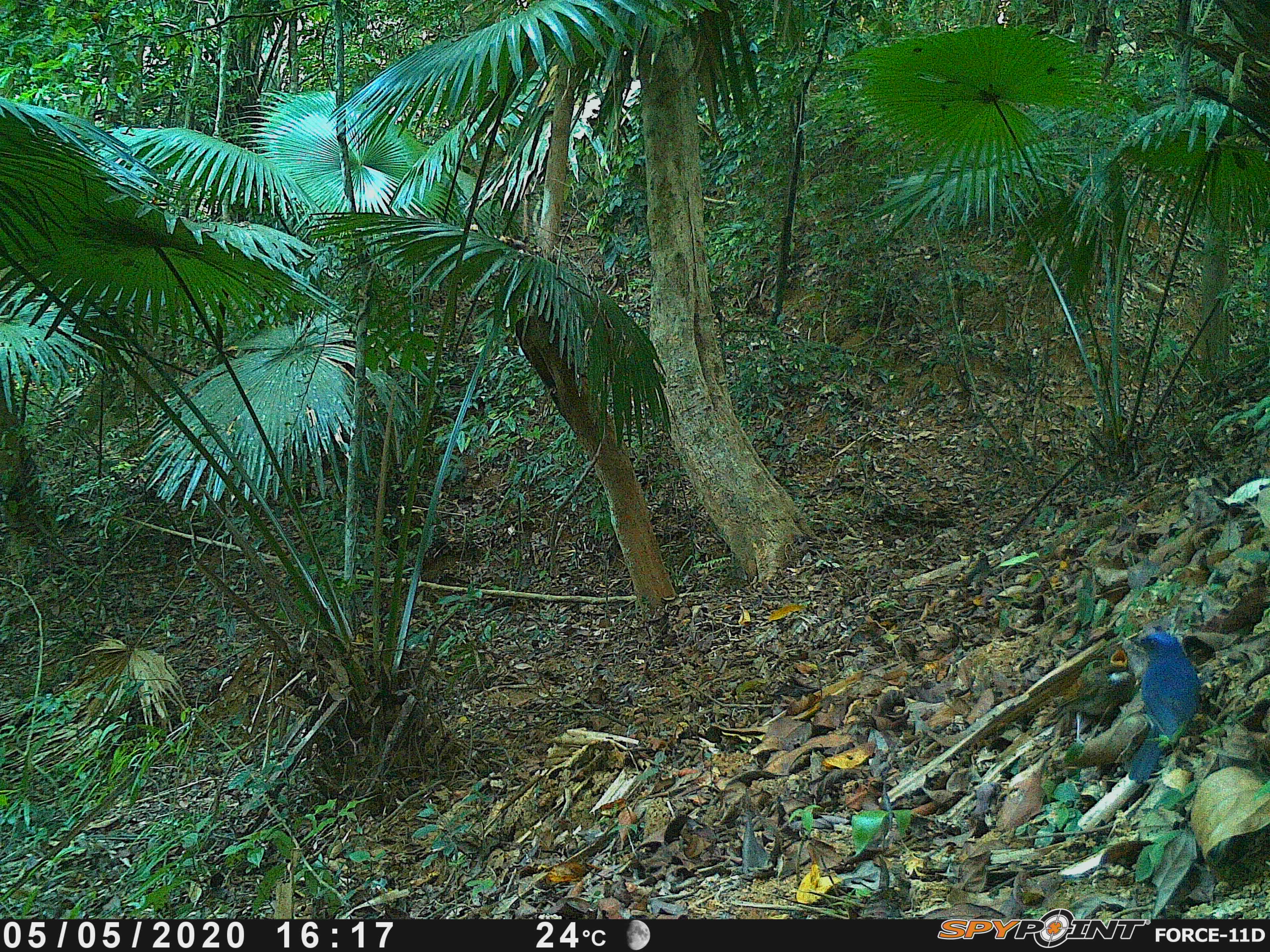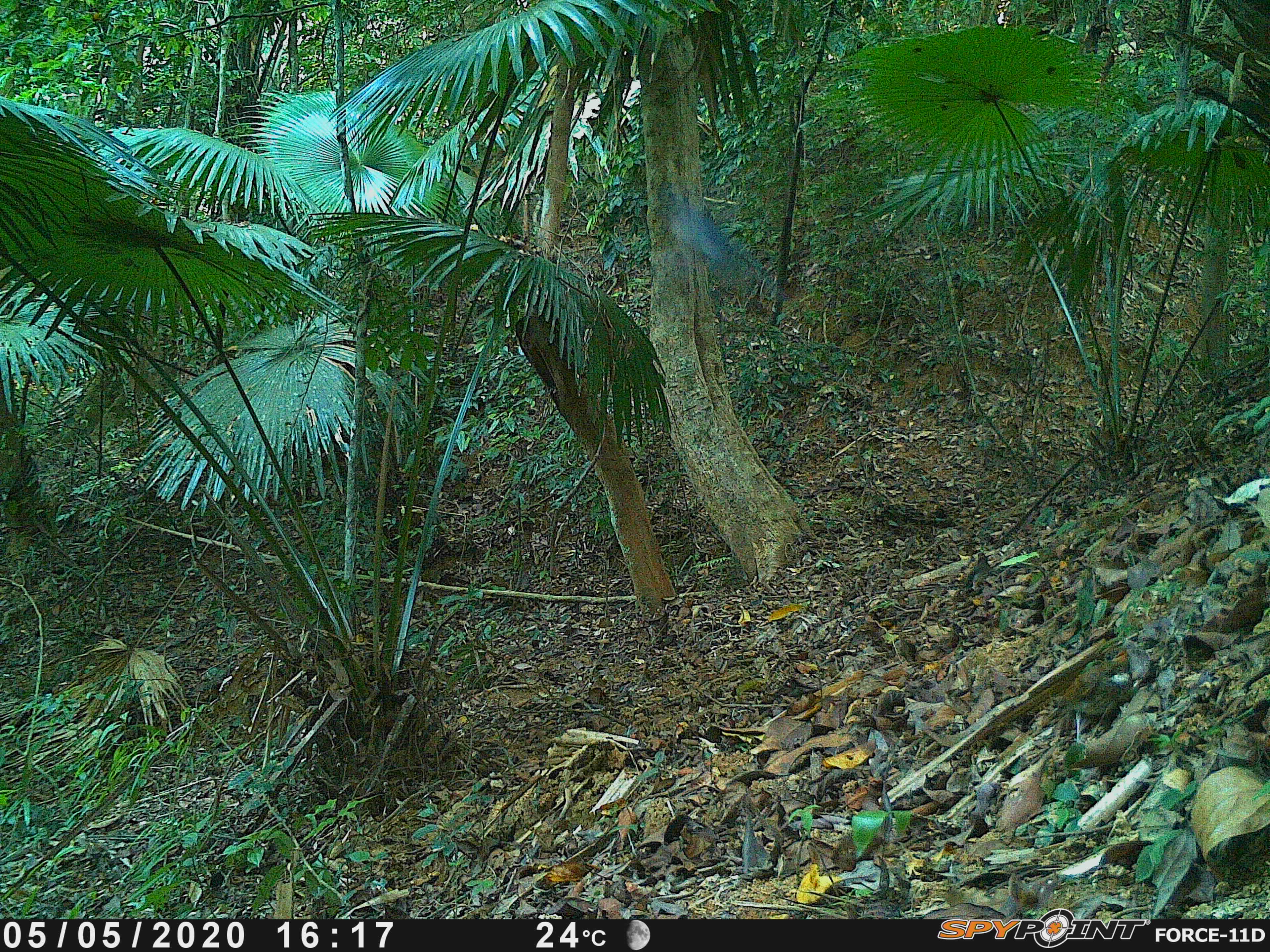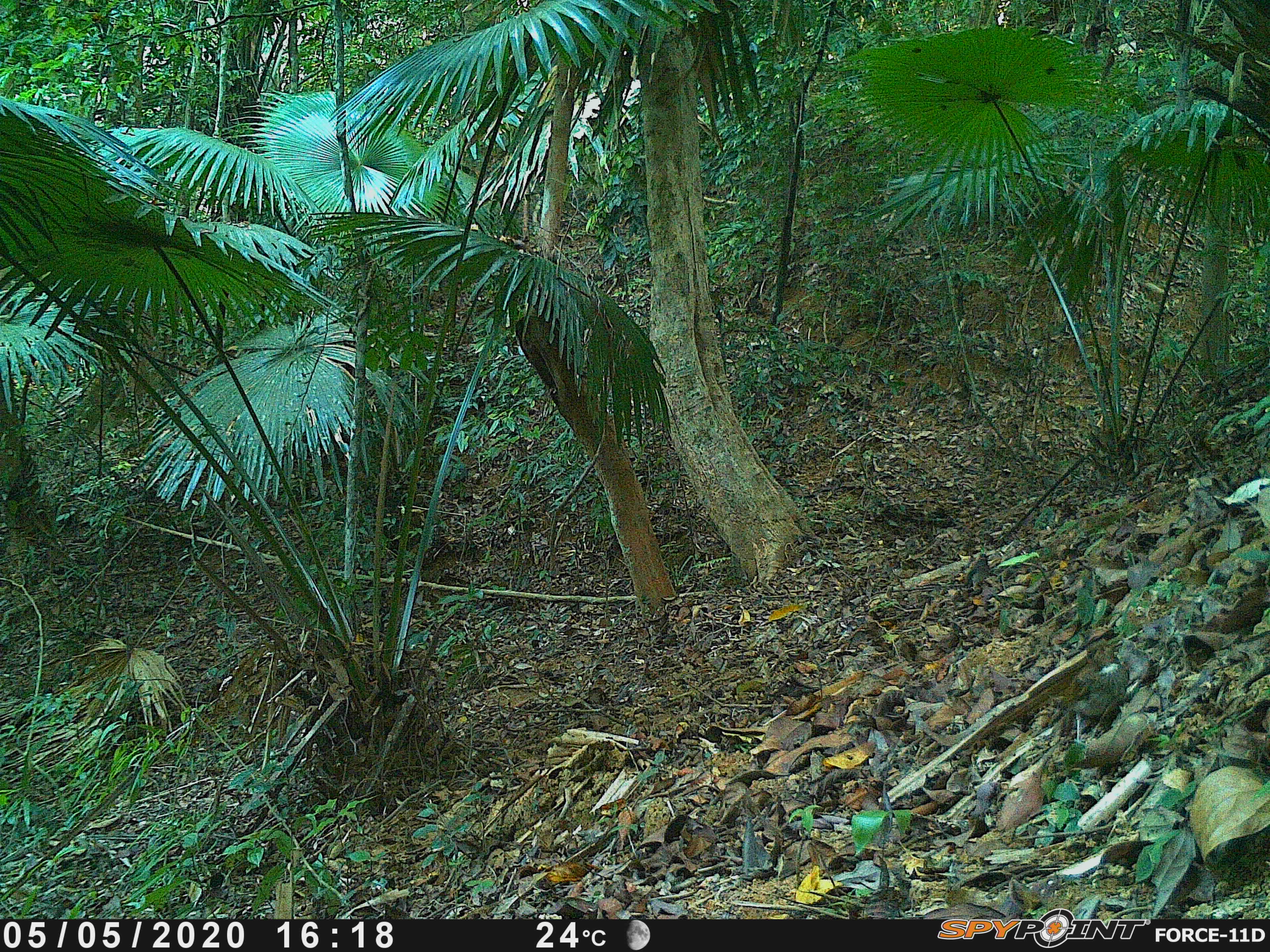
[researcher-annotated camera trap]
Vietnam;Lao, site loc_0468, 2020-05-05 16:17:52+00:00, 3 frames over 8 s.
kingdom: Animalia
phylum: Chordata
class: Aves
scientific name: Aves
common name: bird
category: unidentified bird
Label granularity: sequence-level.